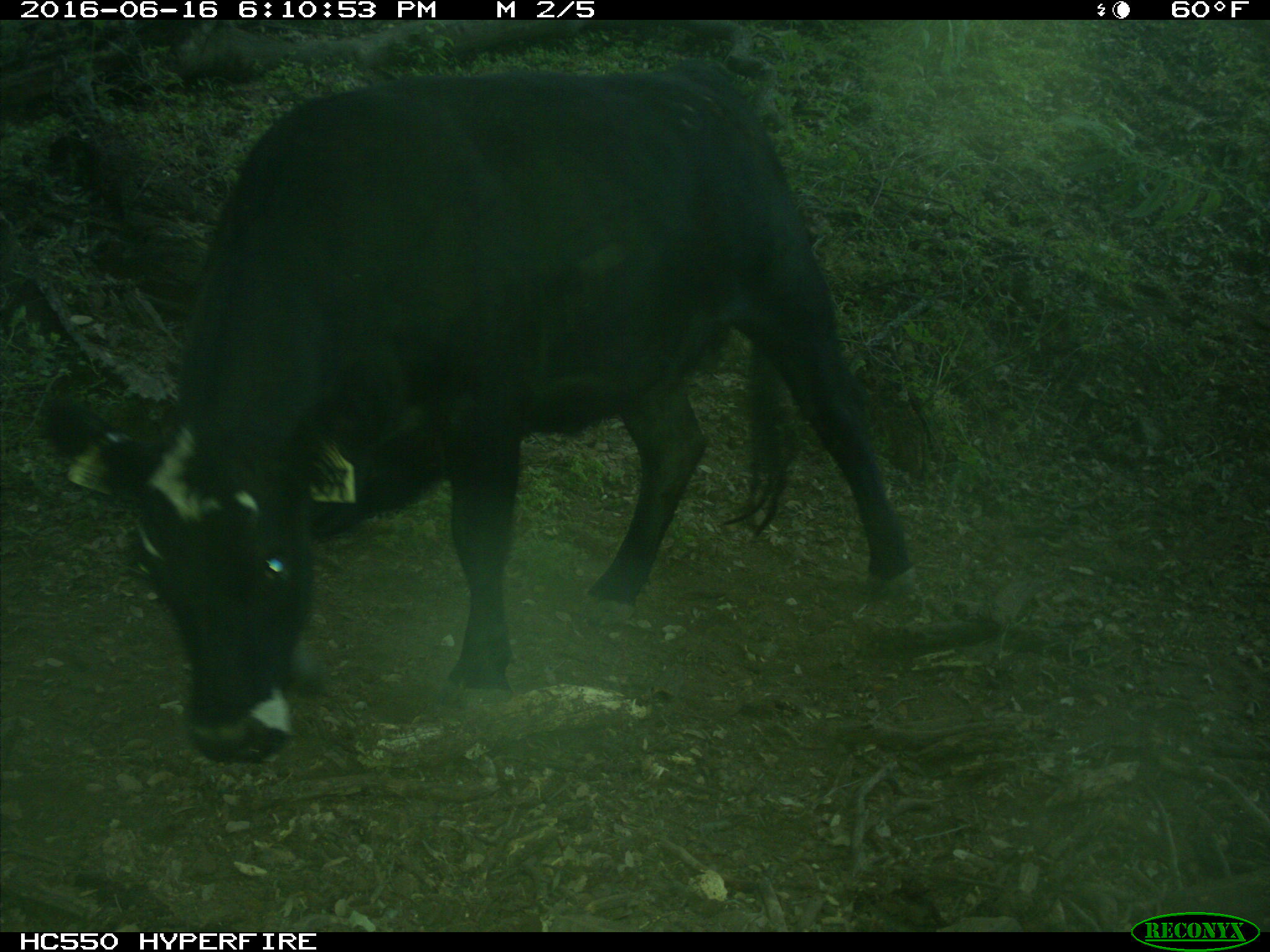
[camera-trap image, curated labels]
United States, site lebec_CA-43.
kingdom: Animalia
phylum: Chordata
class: Mammalia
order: Artiodactyla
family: Bovidae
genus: Bos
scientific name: Bos taurus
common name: domestic cow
Bos taurus (domestic cow).